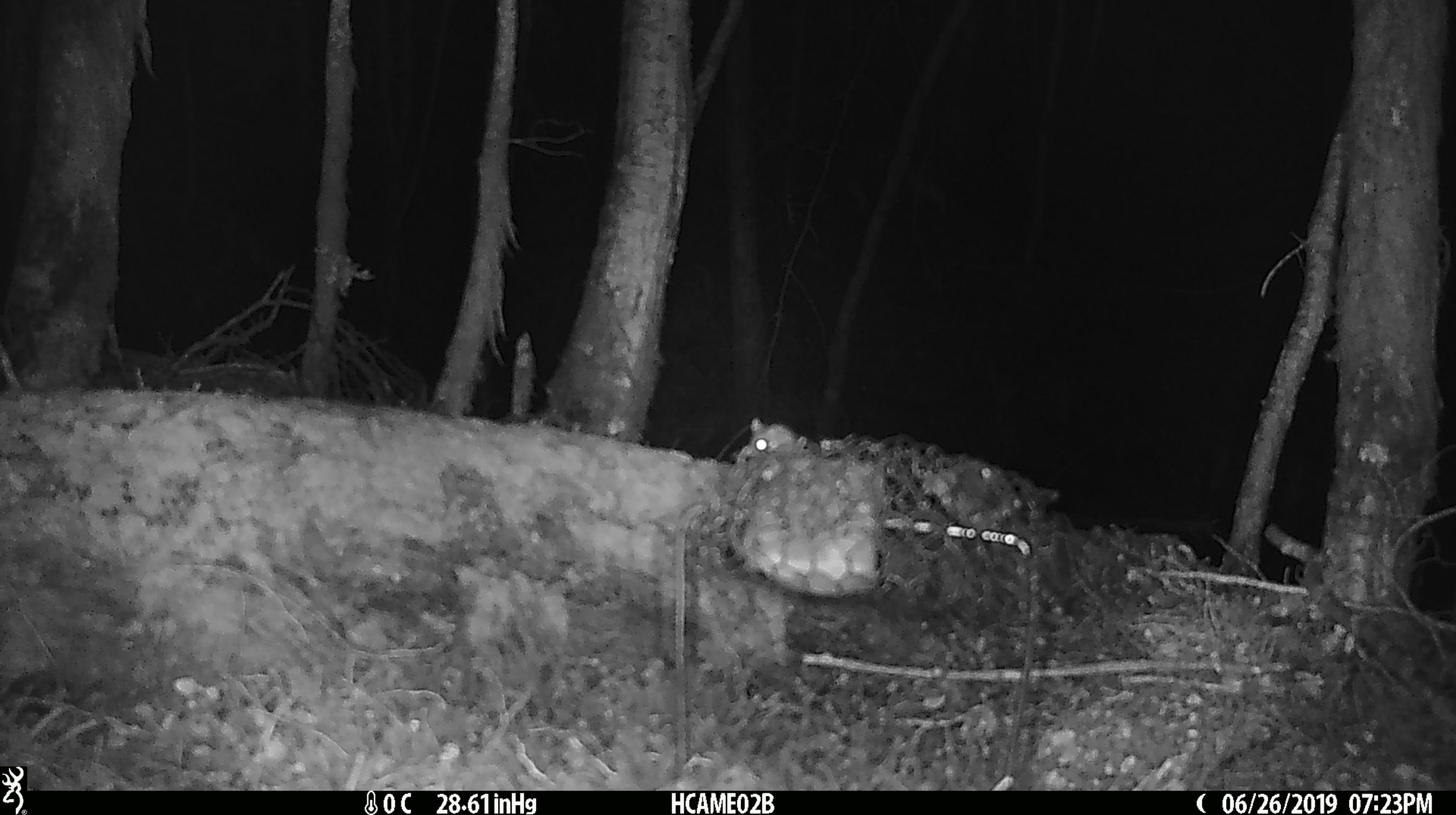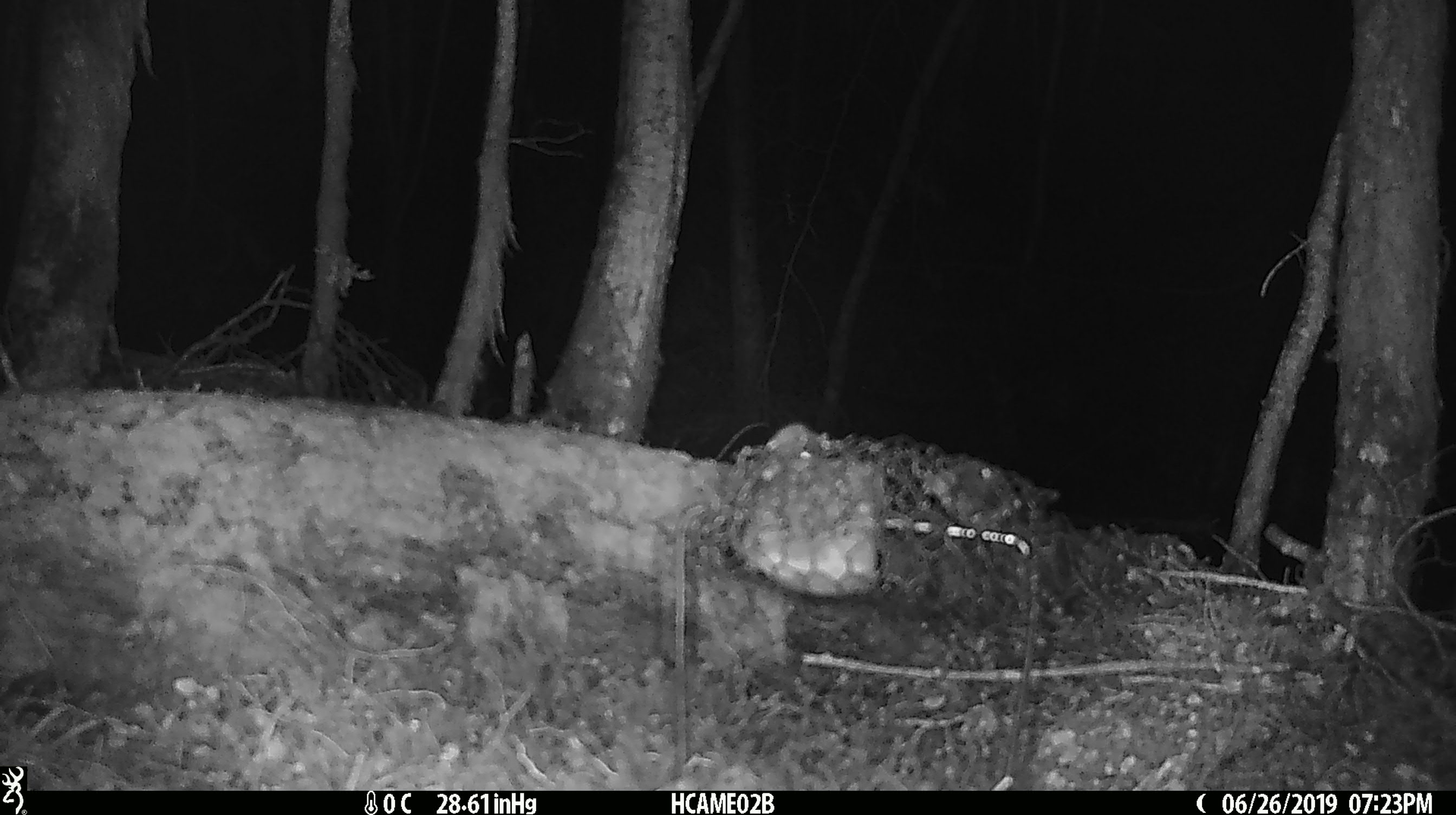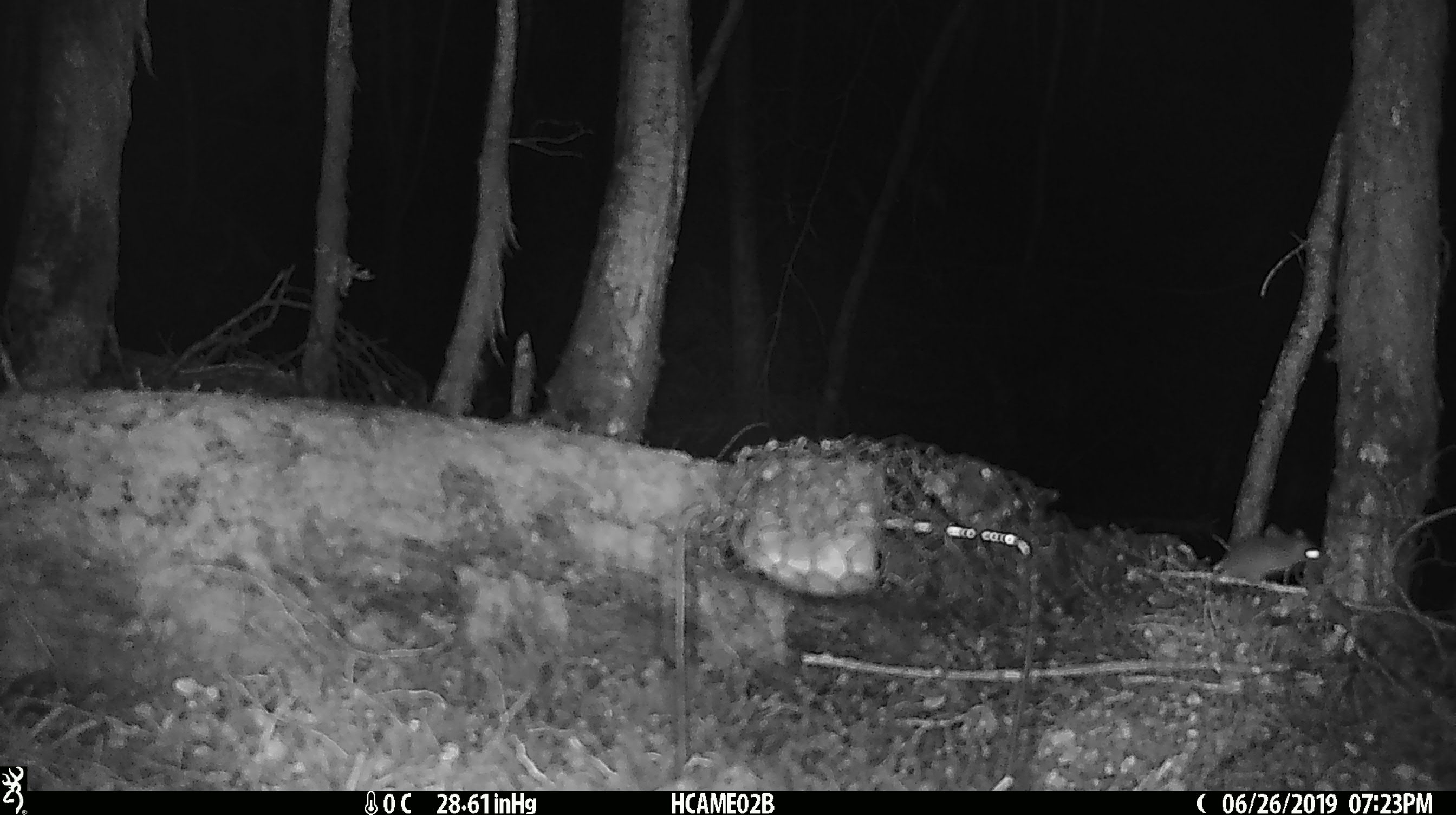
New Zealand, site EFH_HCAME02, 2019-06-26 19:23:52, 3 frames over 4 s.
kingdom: Animalia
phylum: Chordata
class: Mammalia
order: Rodentia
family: Muridae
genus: Mus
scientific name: Mus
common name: mouse